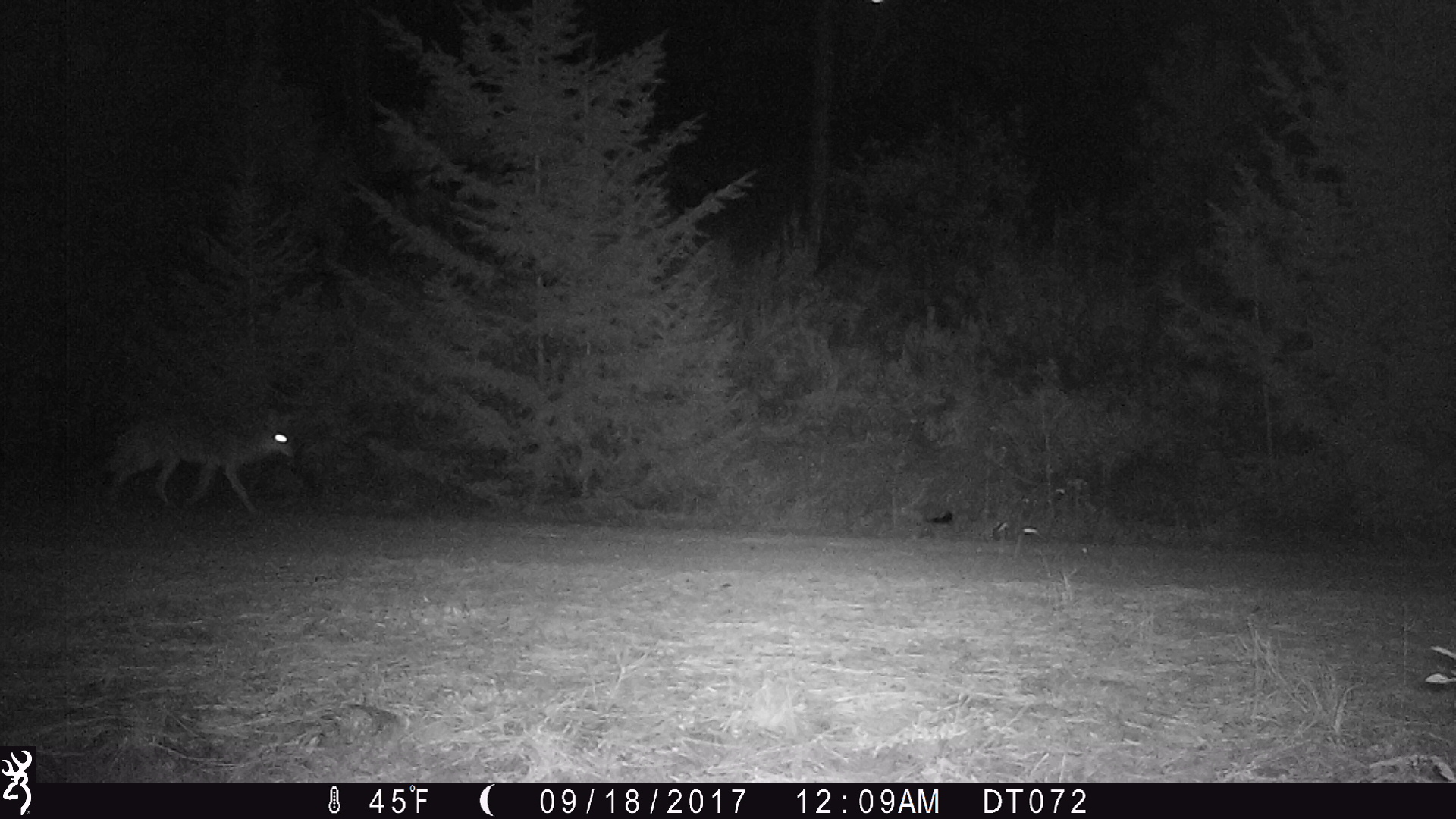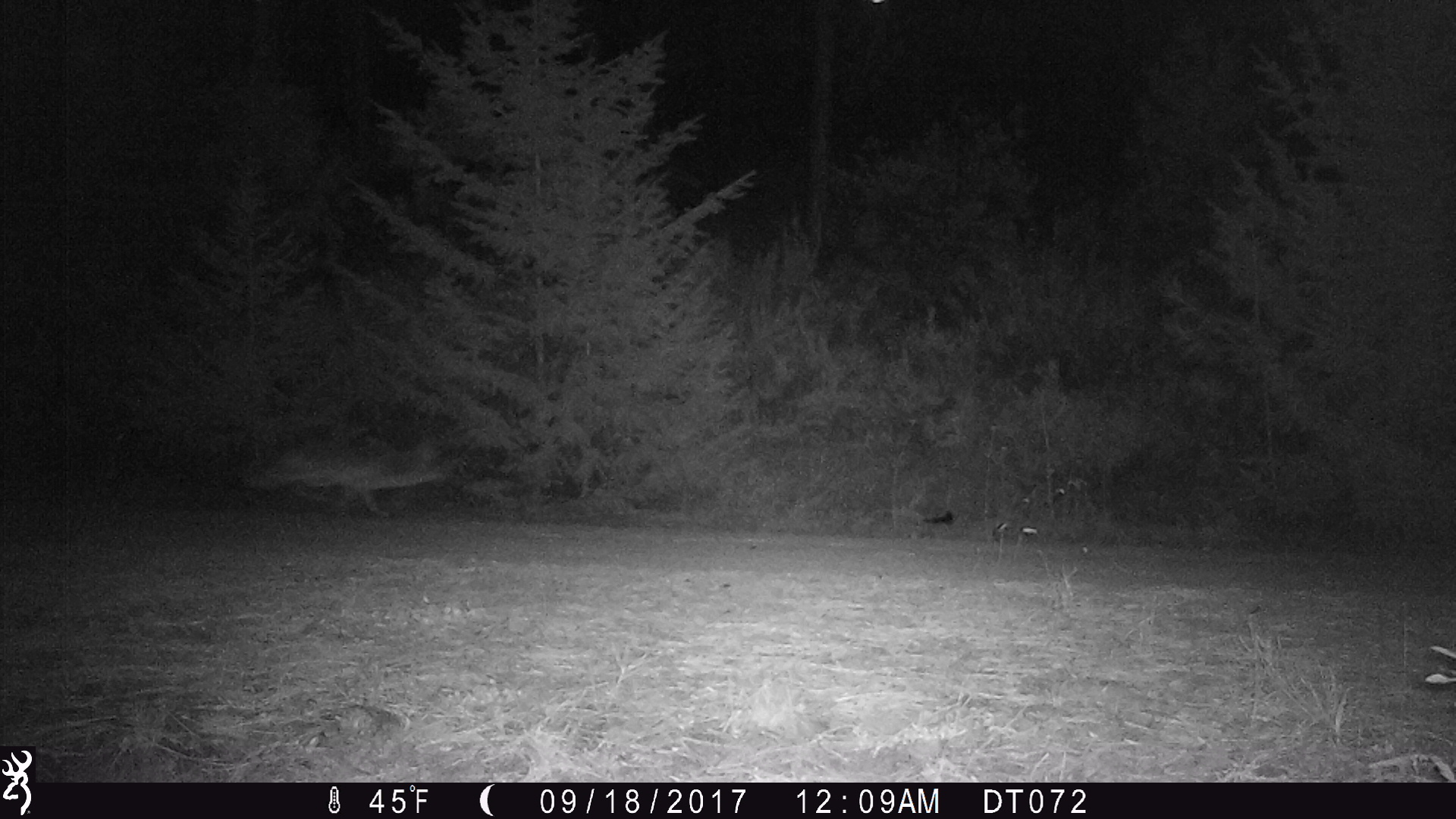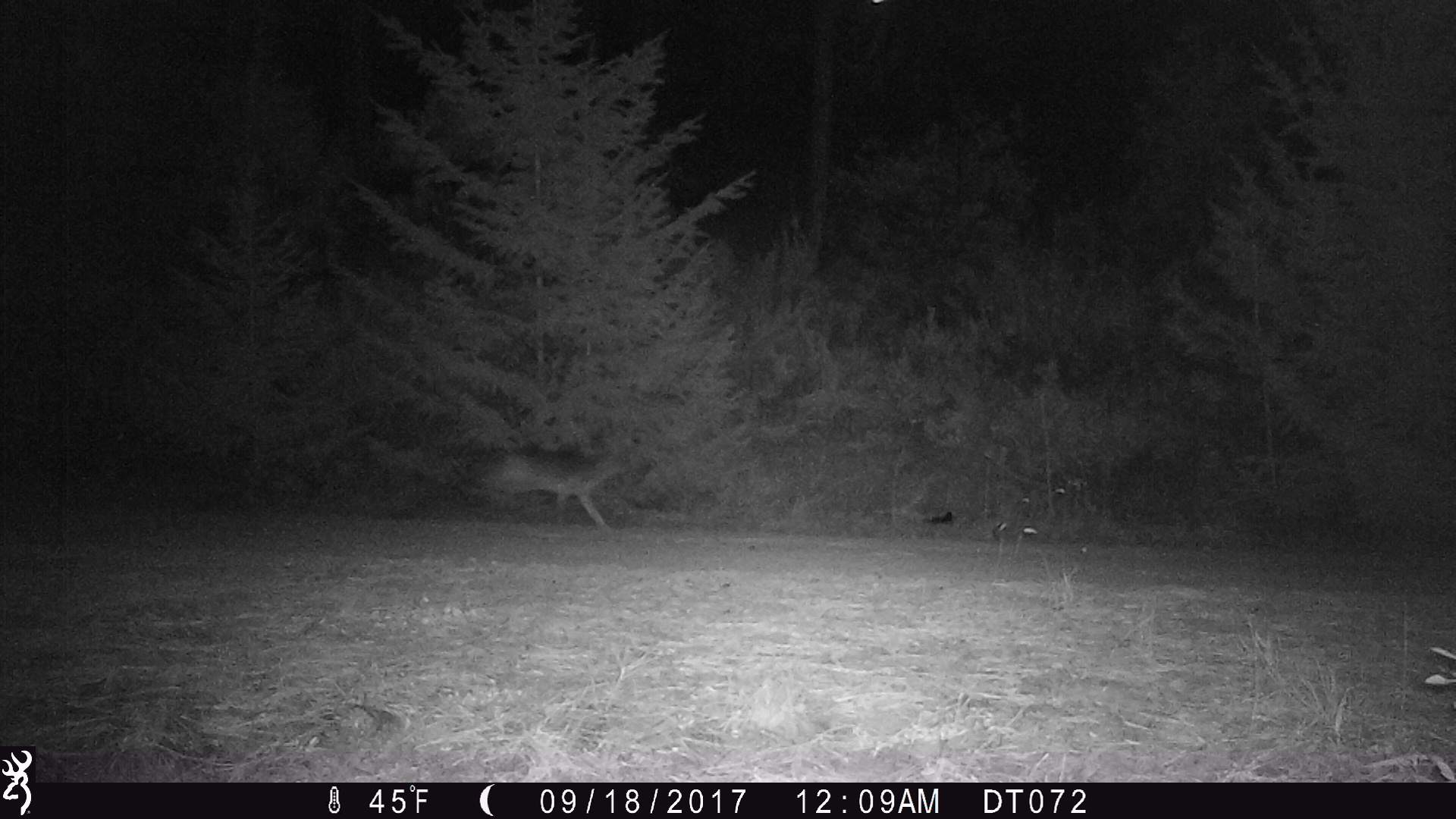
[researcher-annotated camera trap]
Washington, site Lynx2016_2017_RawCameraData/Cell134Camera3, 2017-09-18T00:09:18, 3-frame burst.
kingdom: Animalia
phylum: Chordata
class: Mammalia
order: Carnivora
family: Canidae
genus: Canis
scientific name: Canis latrans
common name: coyote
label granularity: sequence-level